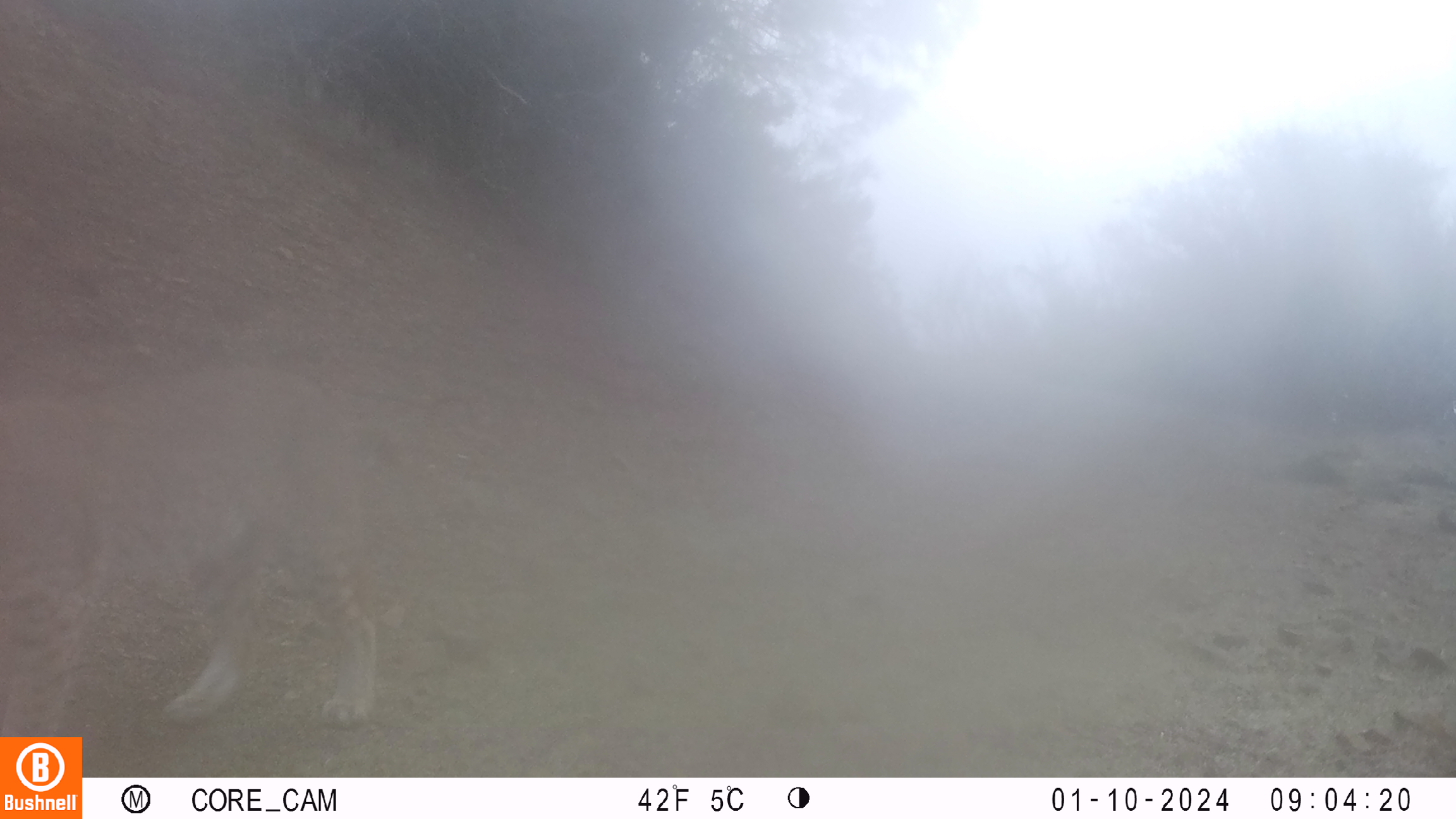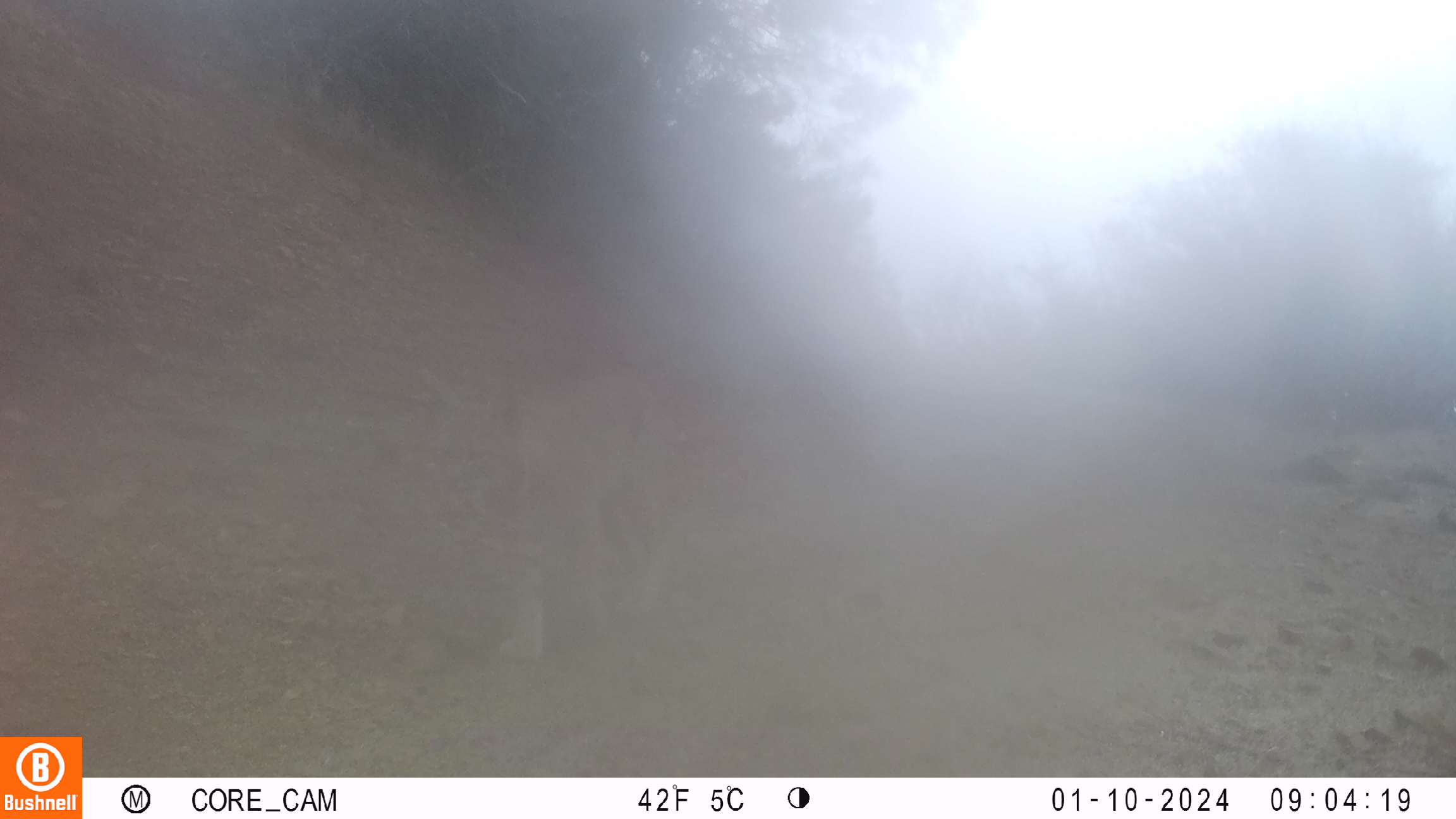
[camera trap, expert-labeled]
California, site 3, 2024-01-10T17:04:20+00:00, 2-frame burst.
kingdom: Animalia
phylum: Chordata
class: Mammalia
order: Carnivora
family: Felidae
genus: Lynx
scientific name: Lynx rufus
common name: bobcat